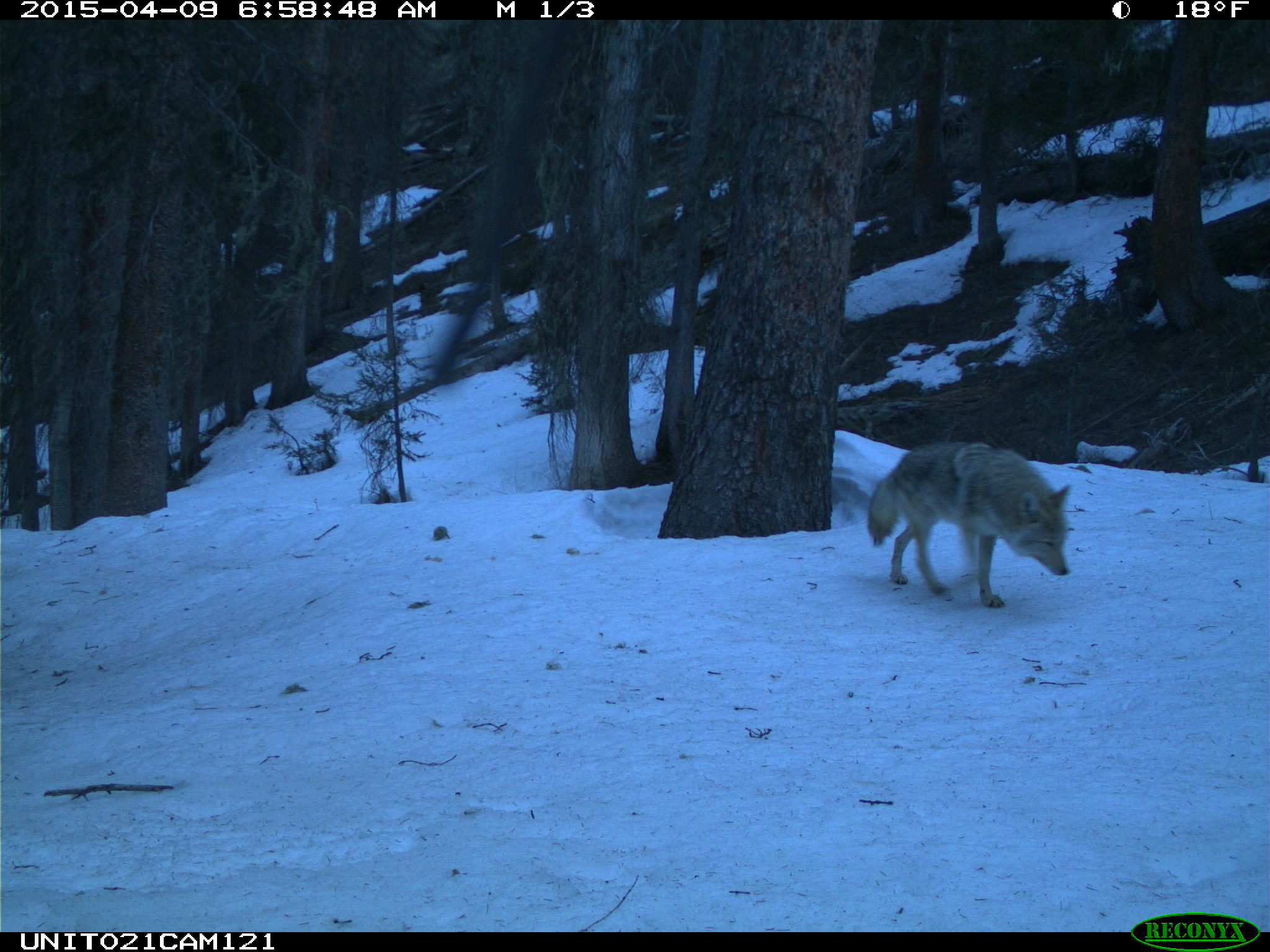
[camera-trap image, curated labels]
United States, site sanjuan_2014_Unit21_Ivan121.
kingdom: Animalia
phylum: Chordata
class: Mammalia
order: Carnivora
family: Canidae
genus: Canis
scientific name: Canis latrans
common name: coyote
Canis latrans (coyote).